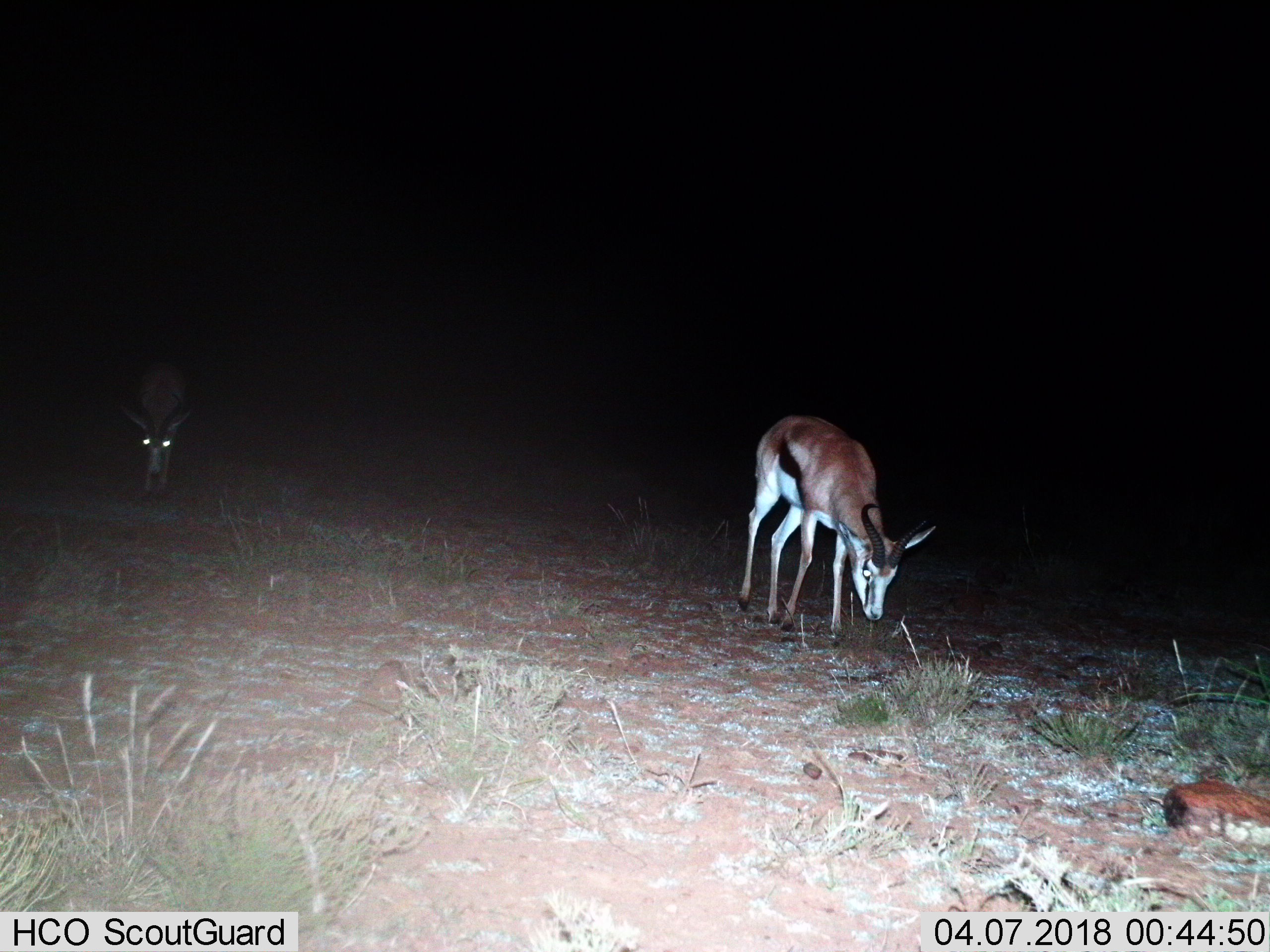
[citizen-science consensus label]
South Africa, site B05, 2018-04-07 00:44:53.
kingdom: Animalia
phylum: Chordata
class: Mammalia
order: Artiodactyla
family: Bovidae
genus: Antidorcas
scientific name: Antidorcas marsupialis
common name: springbok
Springbok (Antidorcas marsupialis), count 2. Behavior (volunteer vote fractions): standing 11%, resting 0%, moving 22%, interacting 0%. Young present (vote fraction): 0%. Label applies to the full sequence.